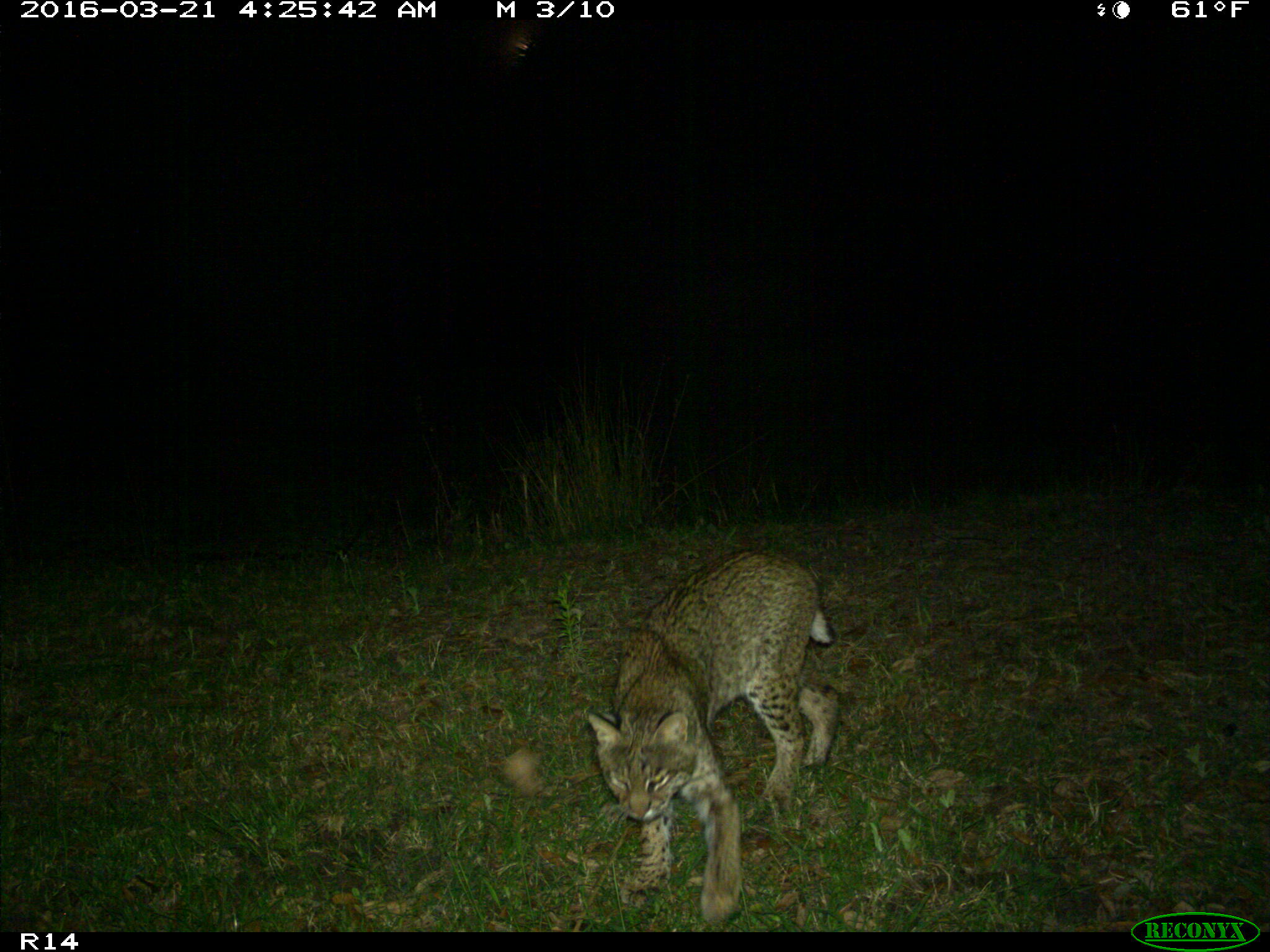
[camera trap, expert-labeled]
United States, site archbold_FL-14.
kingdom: Animalia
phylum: Chordata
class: Mammalia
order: Carnivora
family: Felidae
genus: Lynx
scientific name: Lynx rufus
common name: bobcat